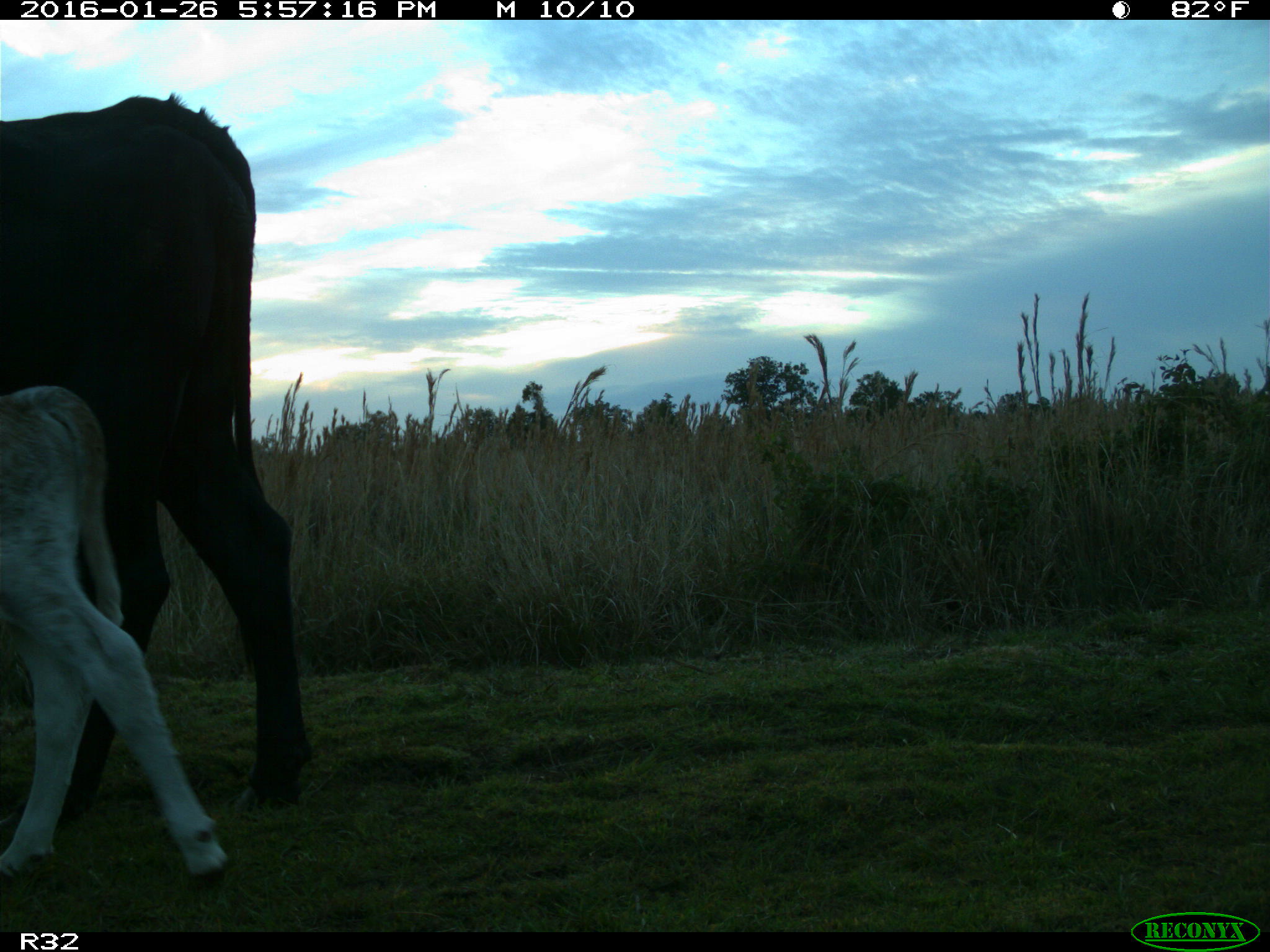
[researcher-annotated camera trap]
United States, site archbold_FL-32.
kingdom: Animalia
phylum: Chordata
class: Mammalia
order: Artiodactyla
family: Bovidae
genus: Bos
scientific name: Bos taurus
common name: domestic cow